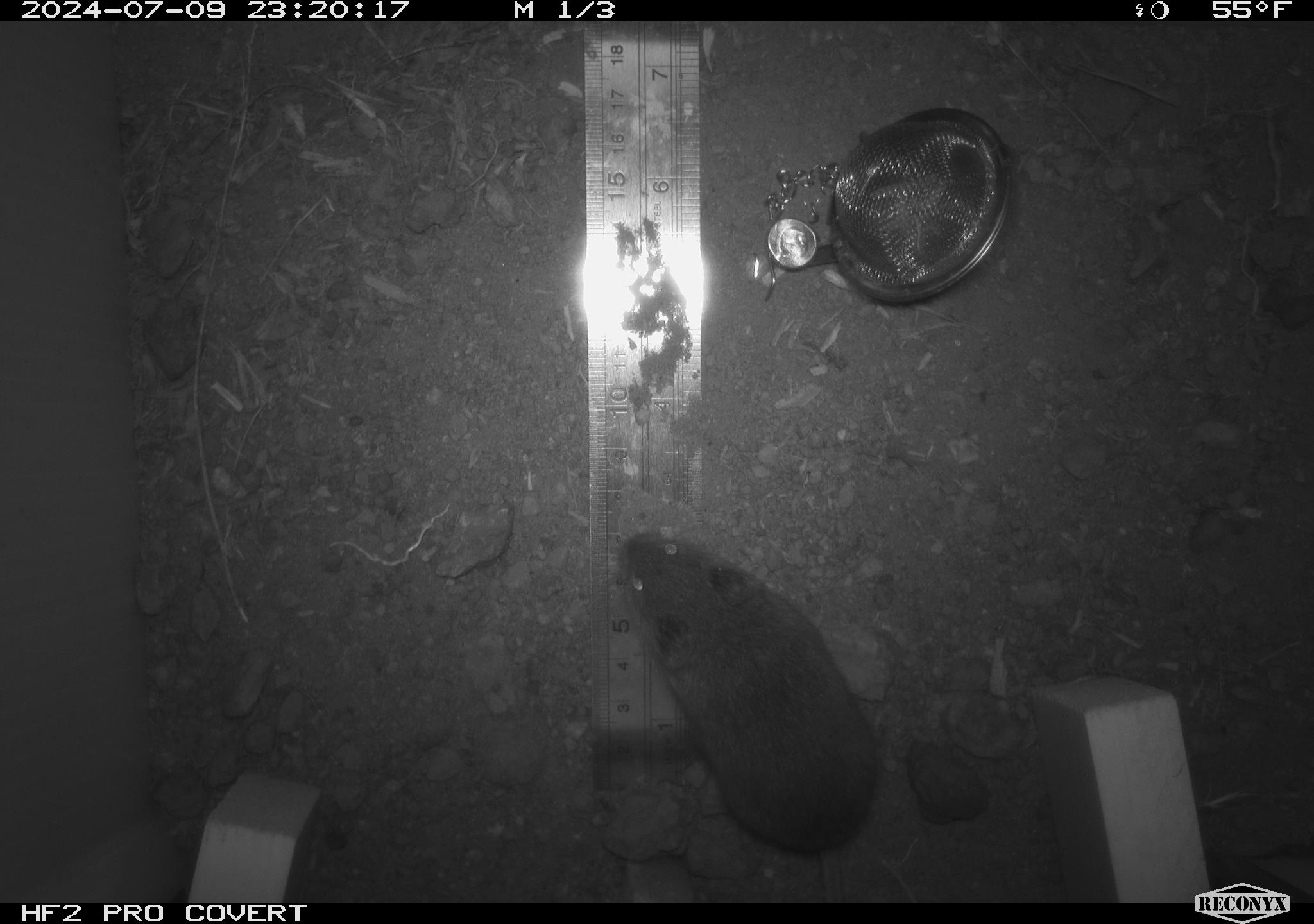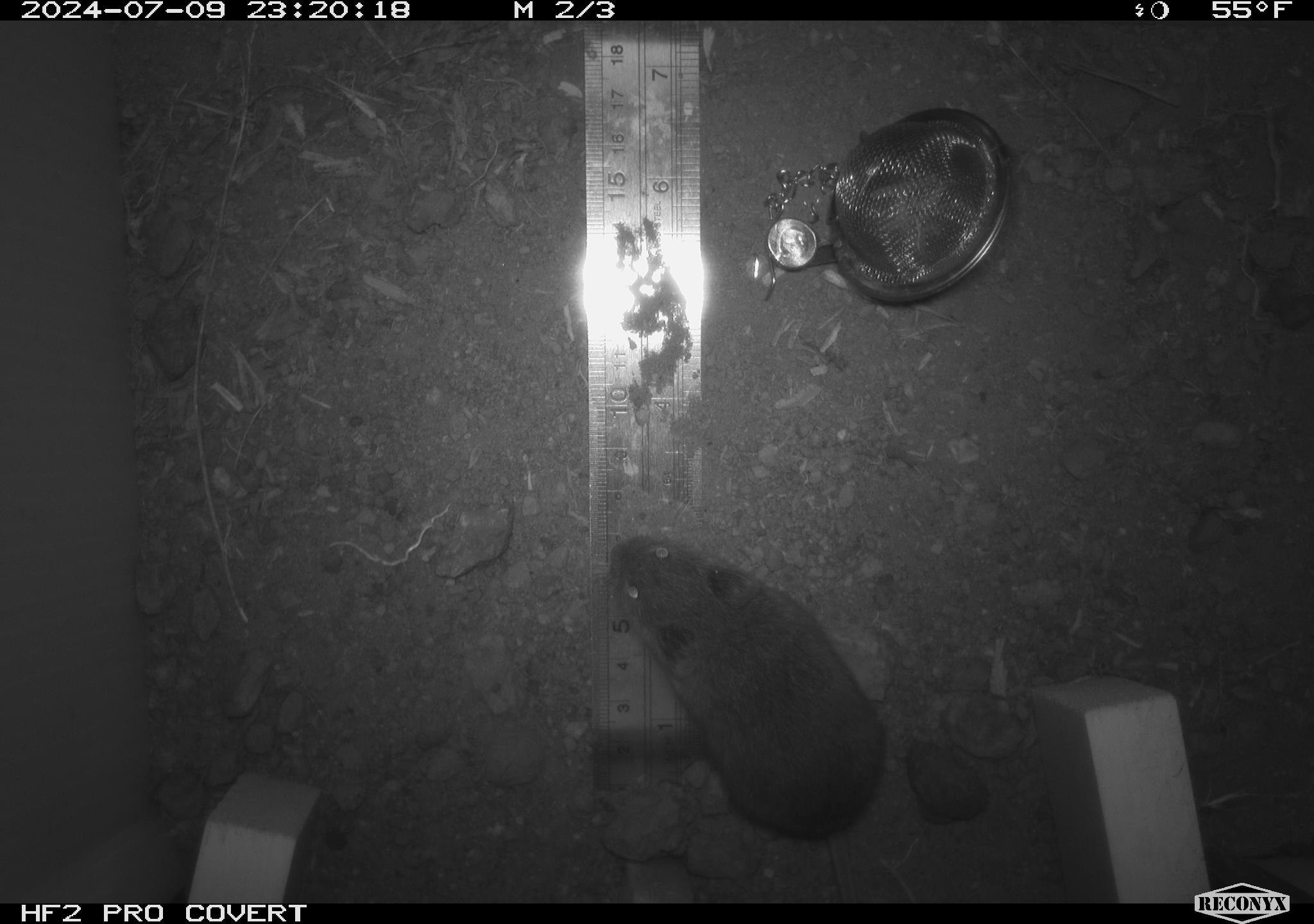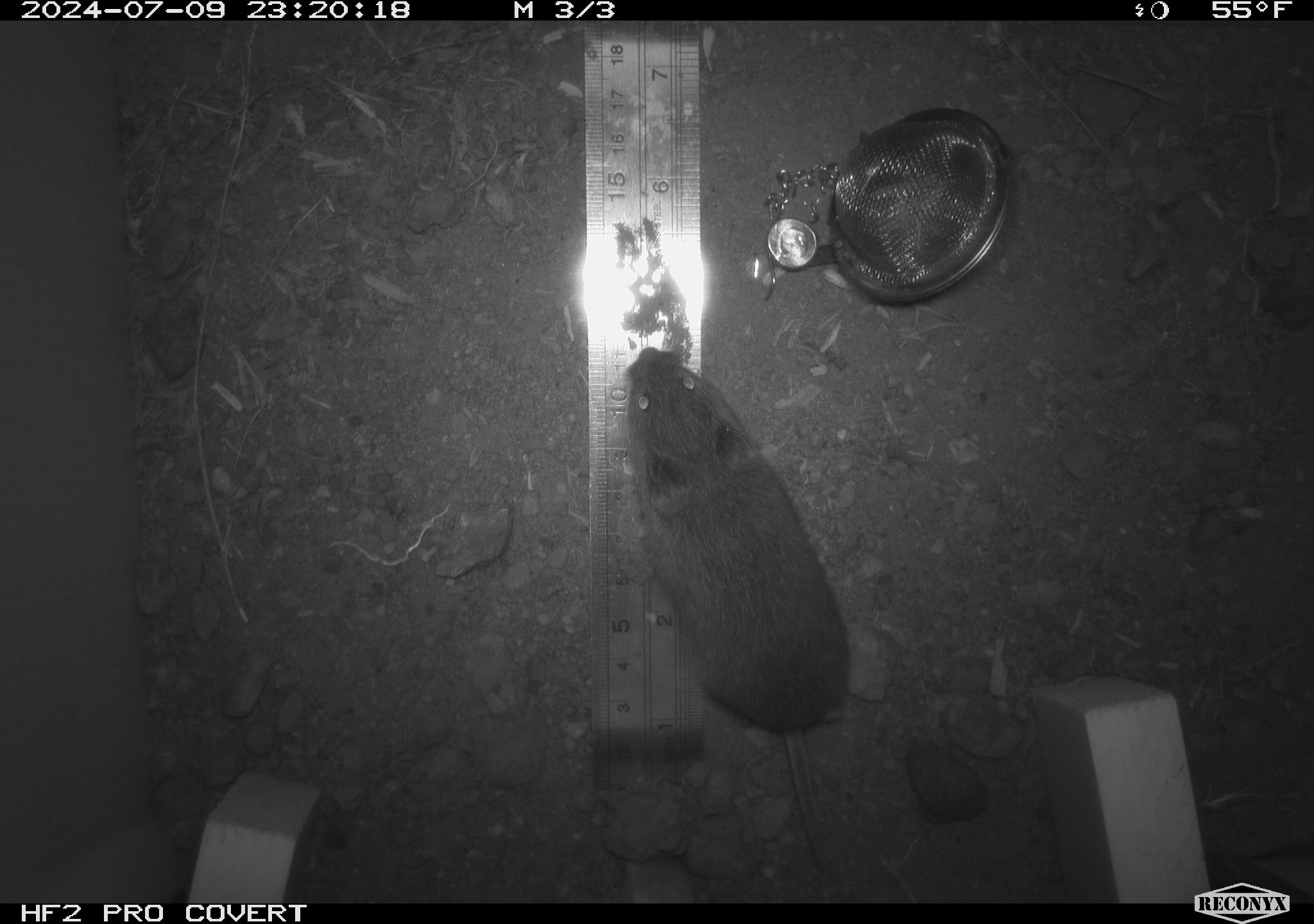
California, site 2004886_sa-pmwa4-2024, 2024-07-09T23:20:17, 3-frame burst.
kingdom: Animalia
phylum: Chordata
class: Mammalia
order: Rodentia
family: Cricetidae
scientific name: Arvicolinae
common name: voles, lemmings, and muskrats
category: arvicolinae subfamily